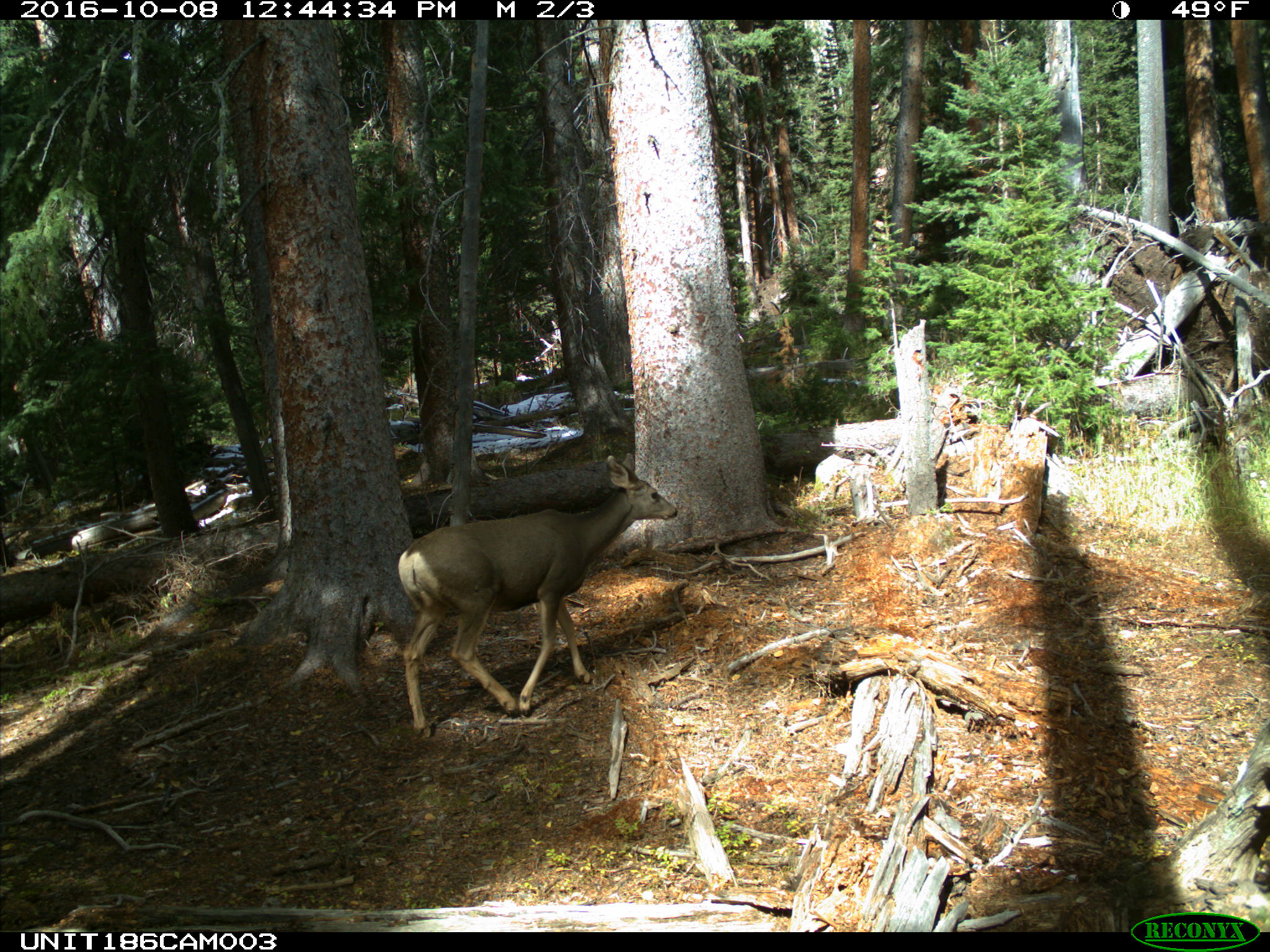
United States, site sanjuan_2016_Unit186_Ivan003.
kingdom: Animalia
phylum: Chordata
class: Mammalia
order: Artiodactyla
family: Cervidae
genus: Odocoileus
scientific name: Odocoileus hemionus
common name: mule deer